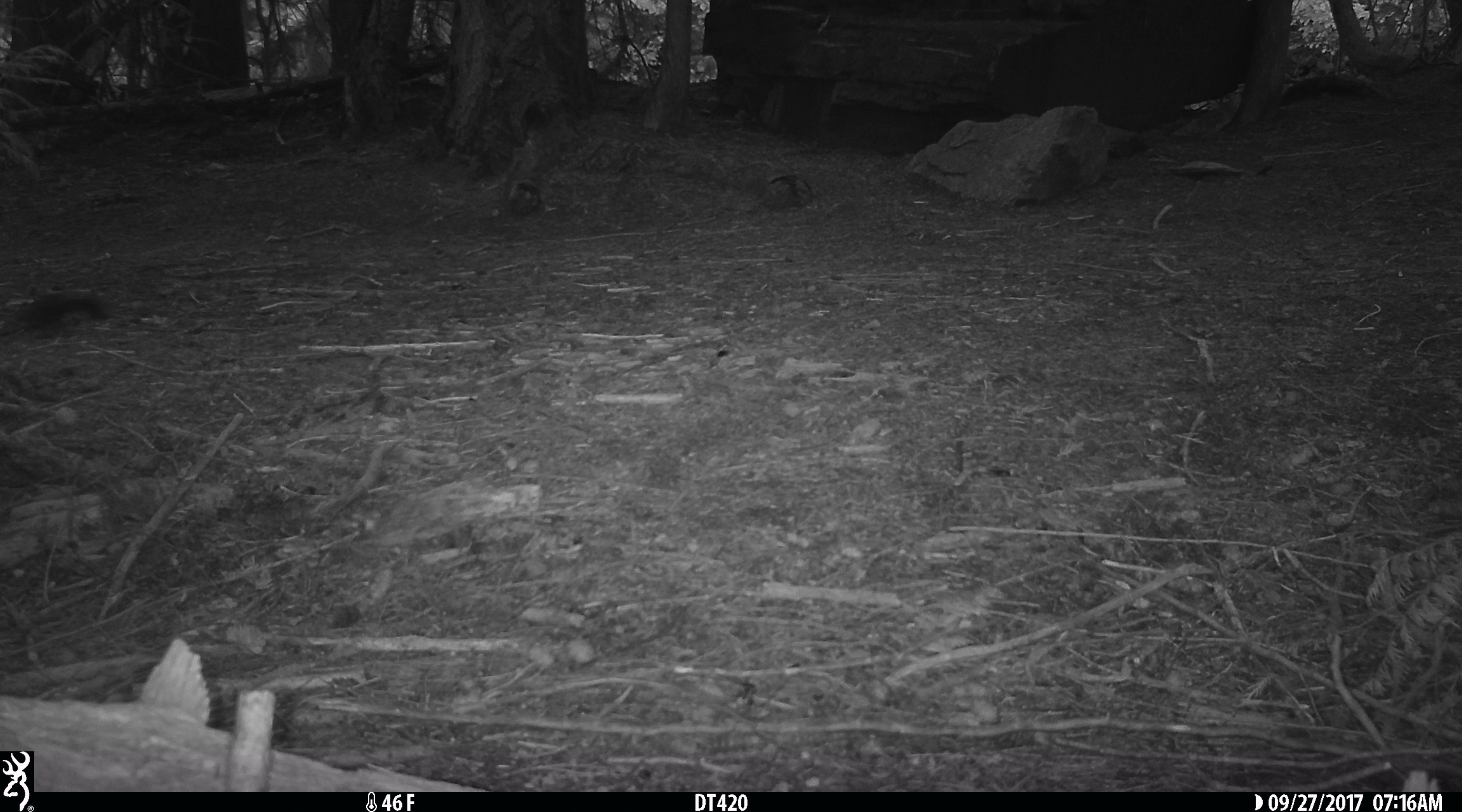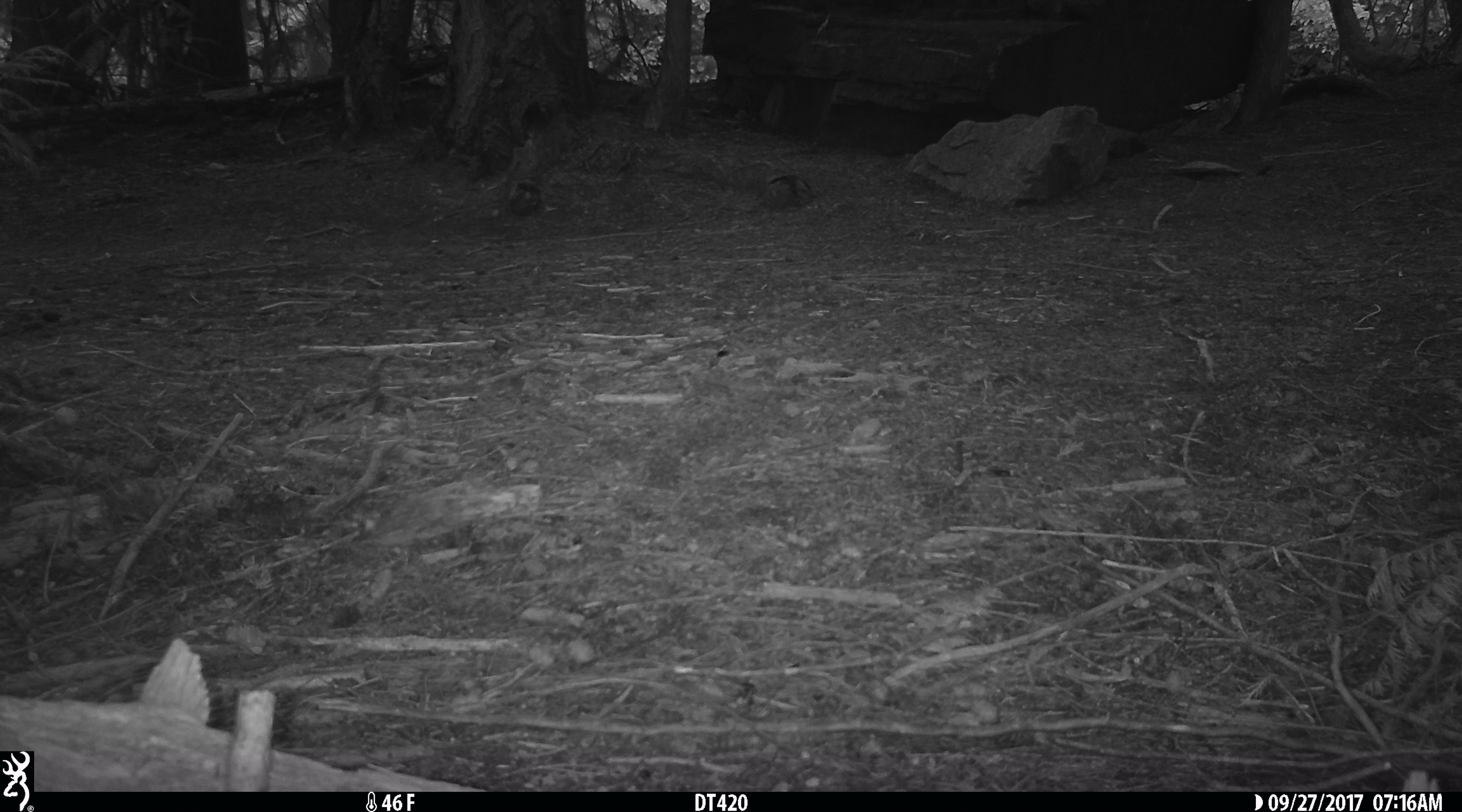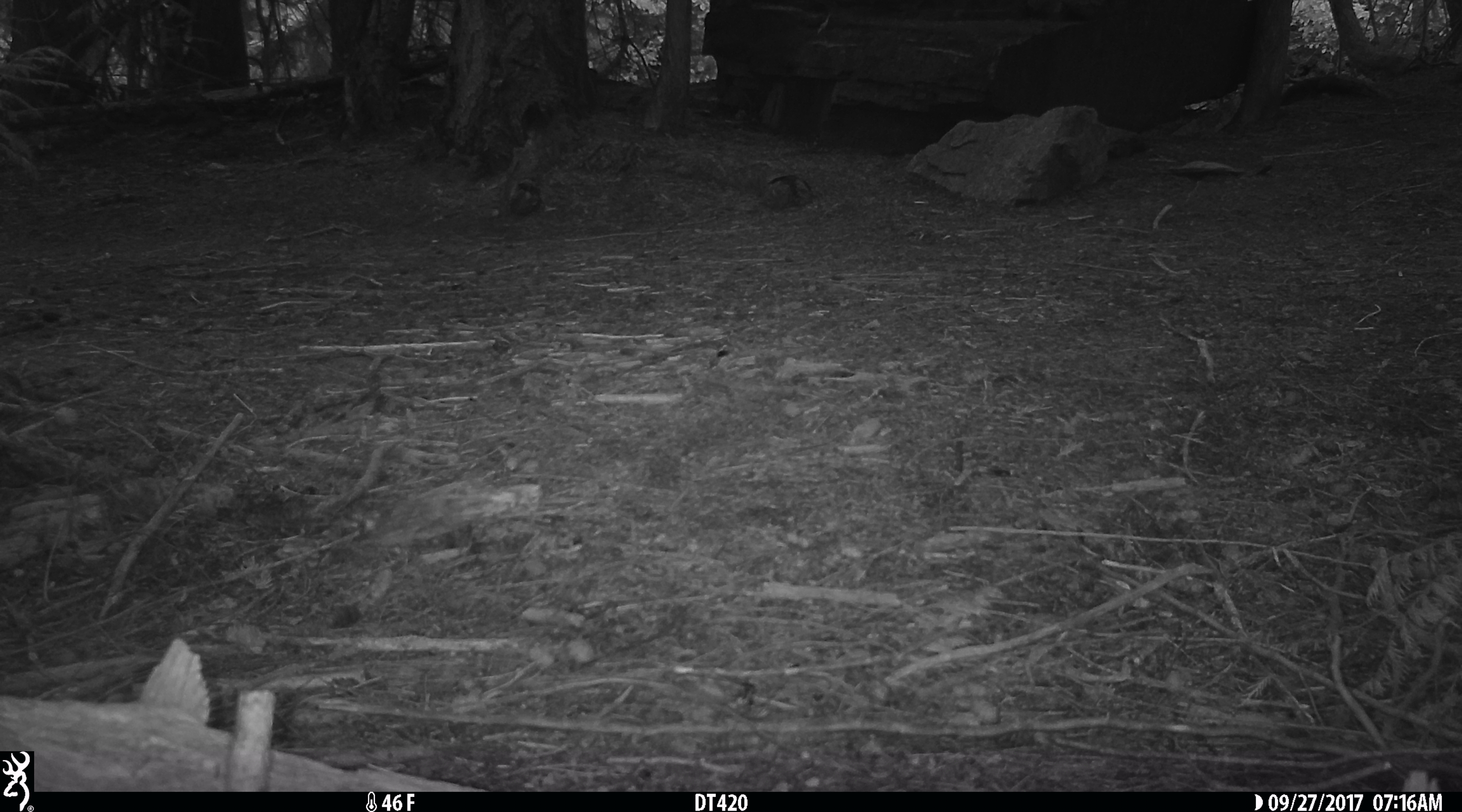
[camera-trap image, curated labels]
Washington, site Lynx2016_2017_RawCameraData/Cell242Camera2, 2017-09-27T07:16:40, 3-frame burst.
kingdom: Animalia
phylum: Chordata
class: Mammalia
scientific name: Mammalia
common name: small mammal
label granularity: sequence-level